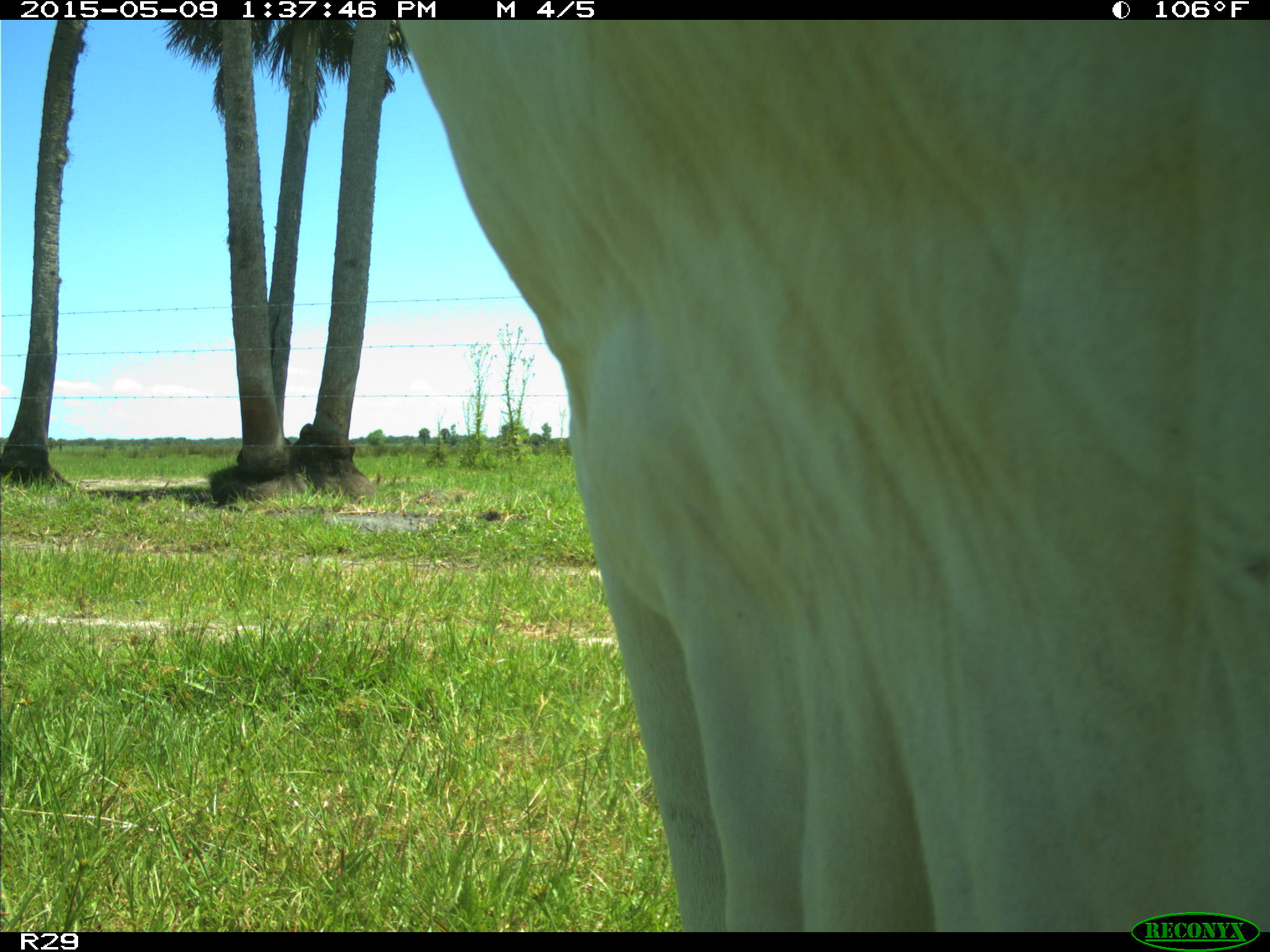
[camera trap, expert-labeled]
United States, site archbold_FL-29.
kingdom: Animalia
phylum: Chordata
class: Mammalia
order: Artiodactyla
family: Bovidae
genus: Bos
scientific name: Bos taurus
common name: domestic cow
Bos taurus (domestic cow).